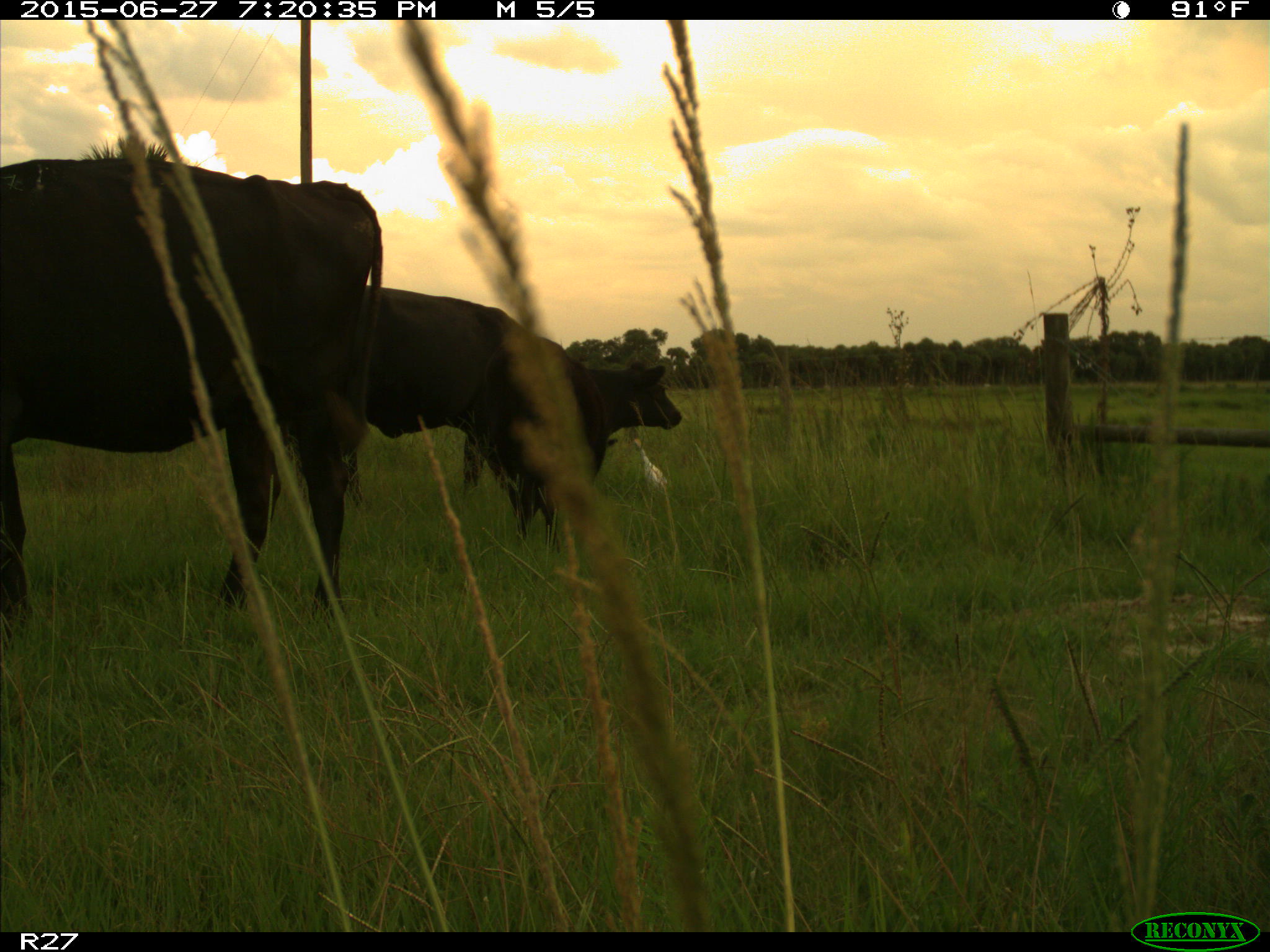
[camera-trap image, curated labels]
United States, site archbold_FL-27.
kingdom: Animalia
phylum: Chordata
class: Mammalia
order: Artiodactyla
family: Bovidae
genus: Bos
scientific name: Bos taurus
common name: domestic cow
Bos taurus (domestic cow).